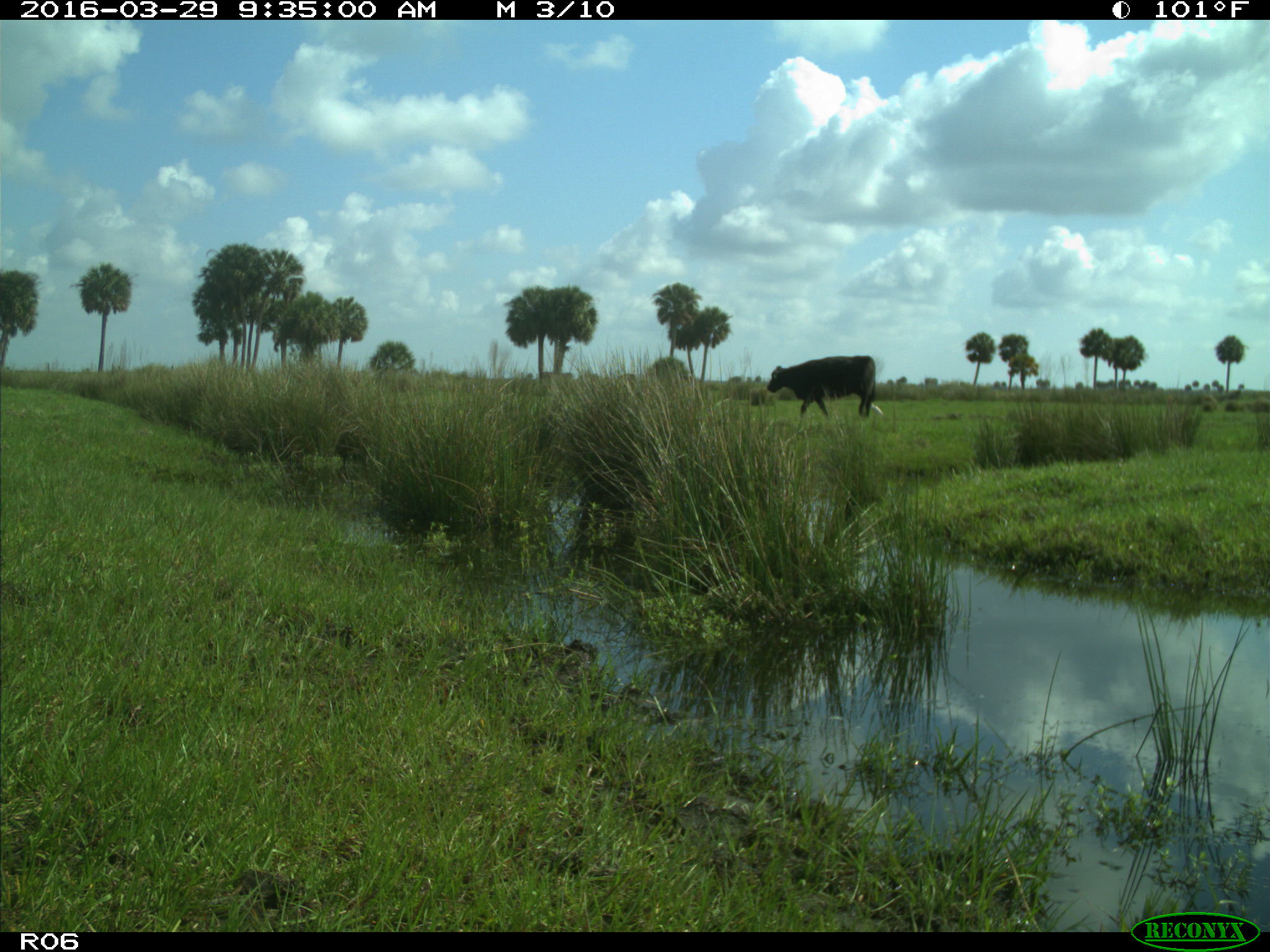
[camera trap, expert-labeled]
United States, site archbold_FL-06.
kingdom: Animalia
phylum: Chordata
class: Mammalia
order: Artiodactyla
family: Bovidae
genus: Bos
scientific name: Bos taurus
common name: domestic cow